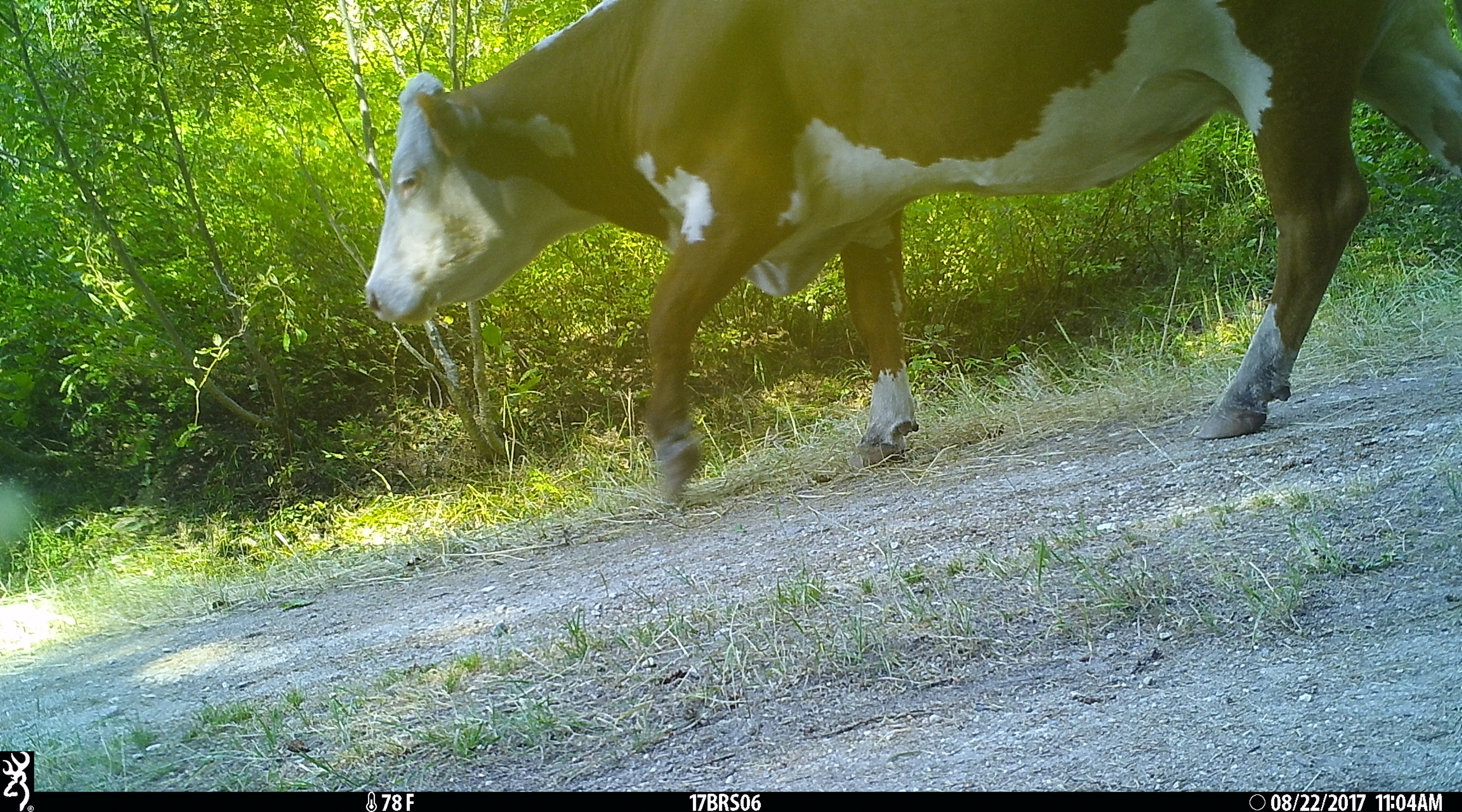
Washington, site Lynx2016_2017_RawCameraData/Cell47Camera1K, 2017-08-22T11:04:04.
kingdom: Animalia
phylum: Chordata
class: Mammalia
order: Artiodactyla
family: Bovidae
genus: Bos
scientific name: Bos taurus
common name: domestic cattle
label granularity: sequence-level